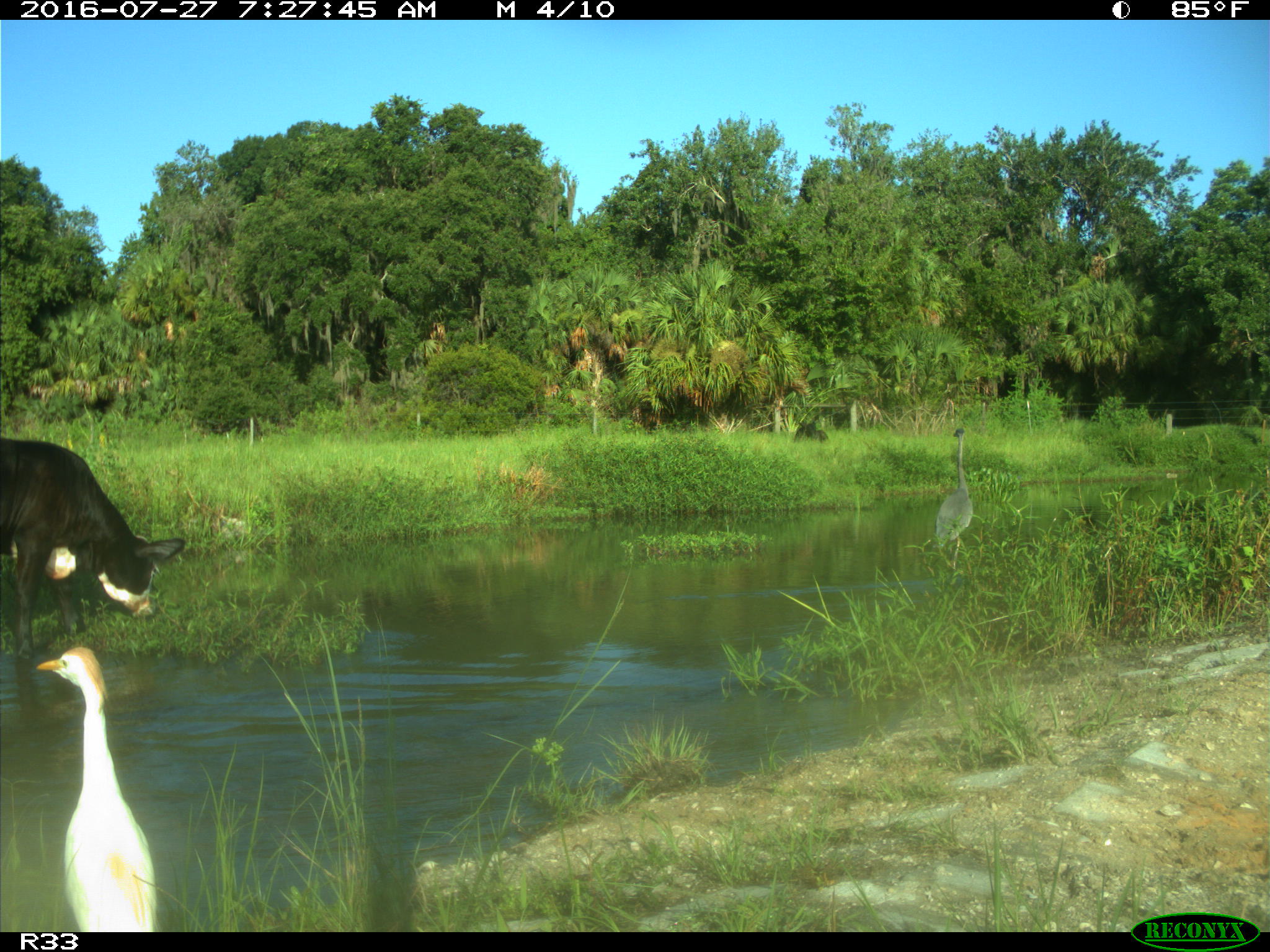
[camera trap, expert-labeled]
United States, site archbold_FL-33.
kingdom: Animalia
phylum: Chordata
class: Mammalia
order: Artiodactyla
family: Bovidae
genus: Bos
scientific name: Bos taurus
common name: domestic cow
Bos taurus (domestic cow).